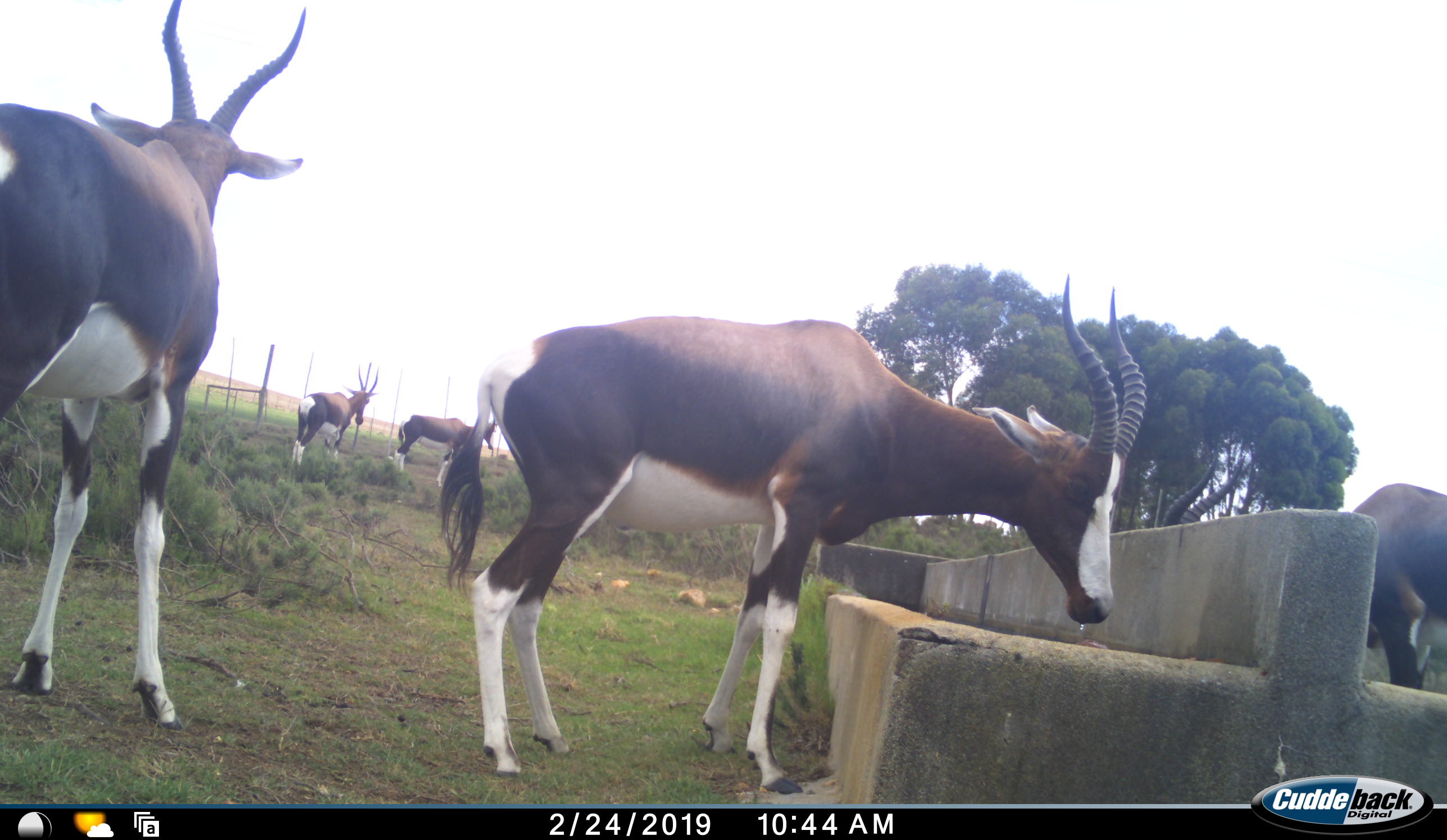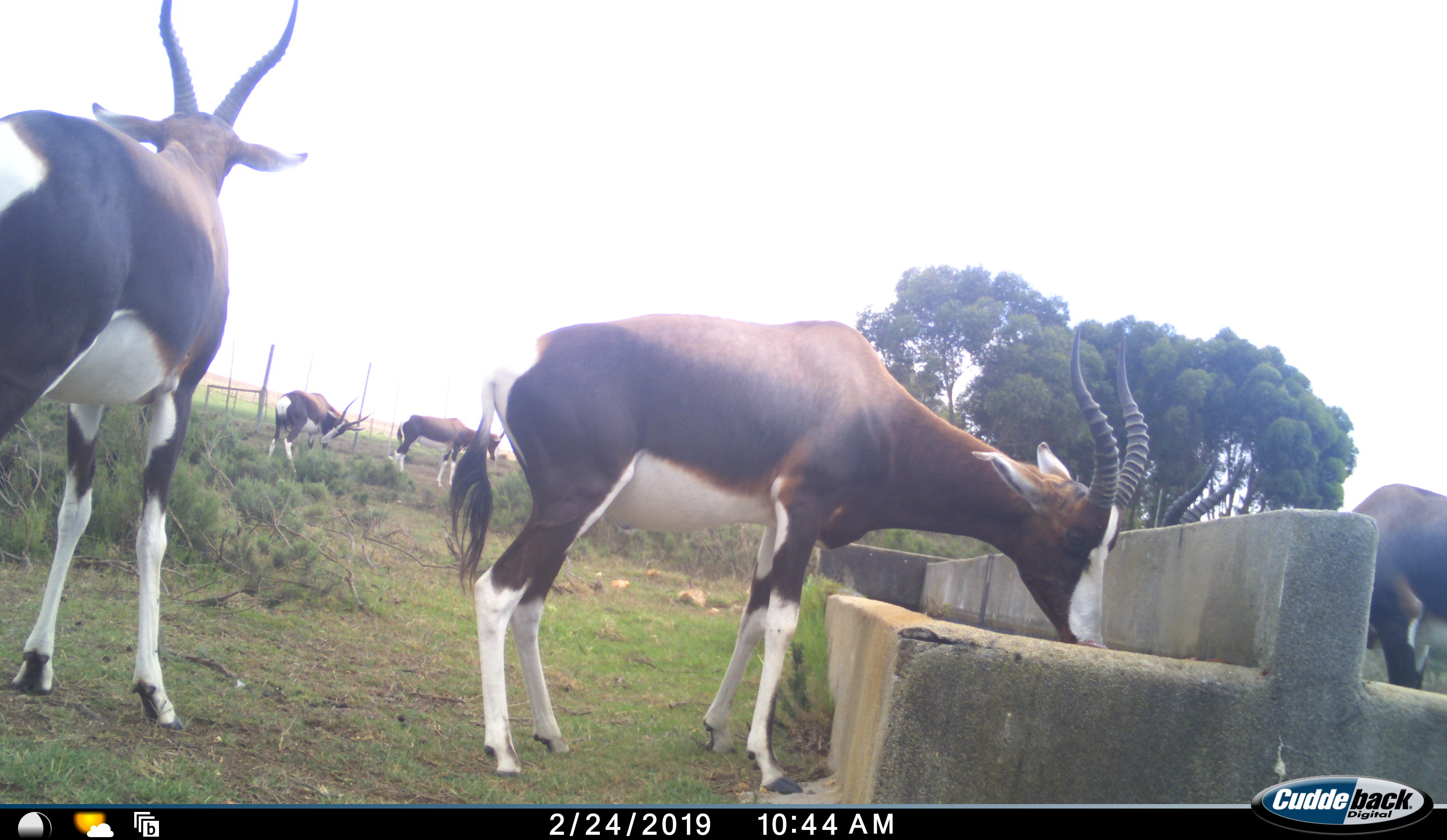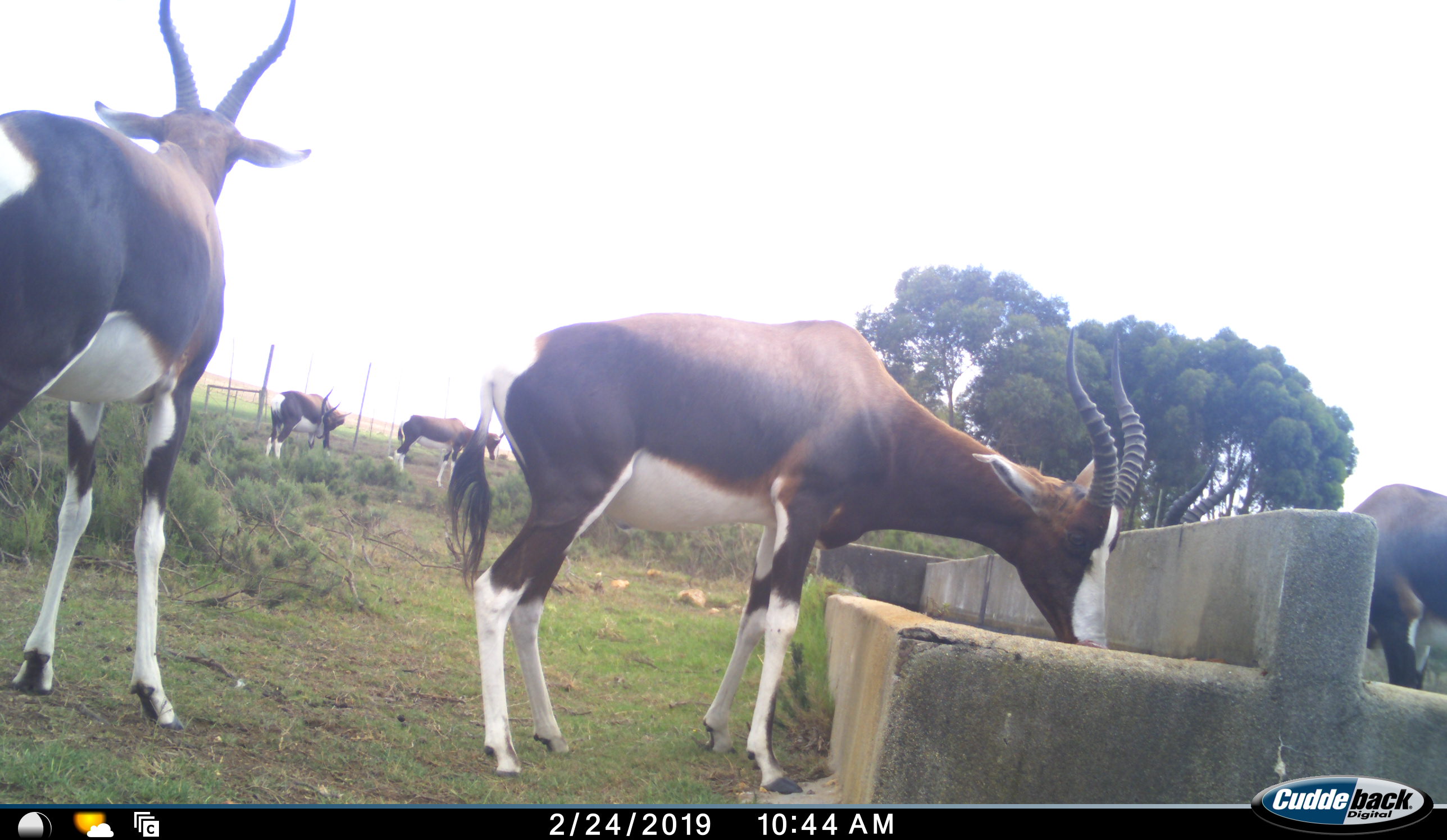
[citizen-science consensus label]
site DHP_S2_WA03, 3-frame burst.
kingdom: Animalia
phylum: Chordata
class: Mammalia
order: Artiodactyla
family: Bovidae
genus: Damaliscus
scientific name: Damaliscus pygargus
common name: bontebok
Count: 5.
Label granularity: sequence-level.